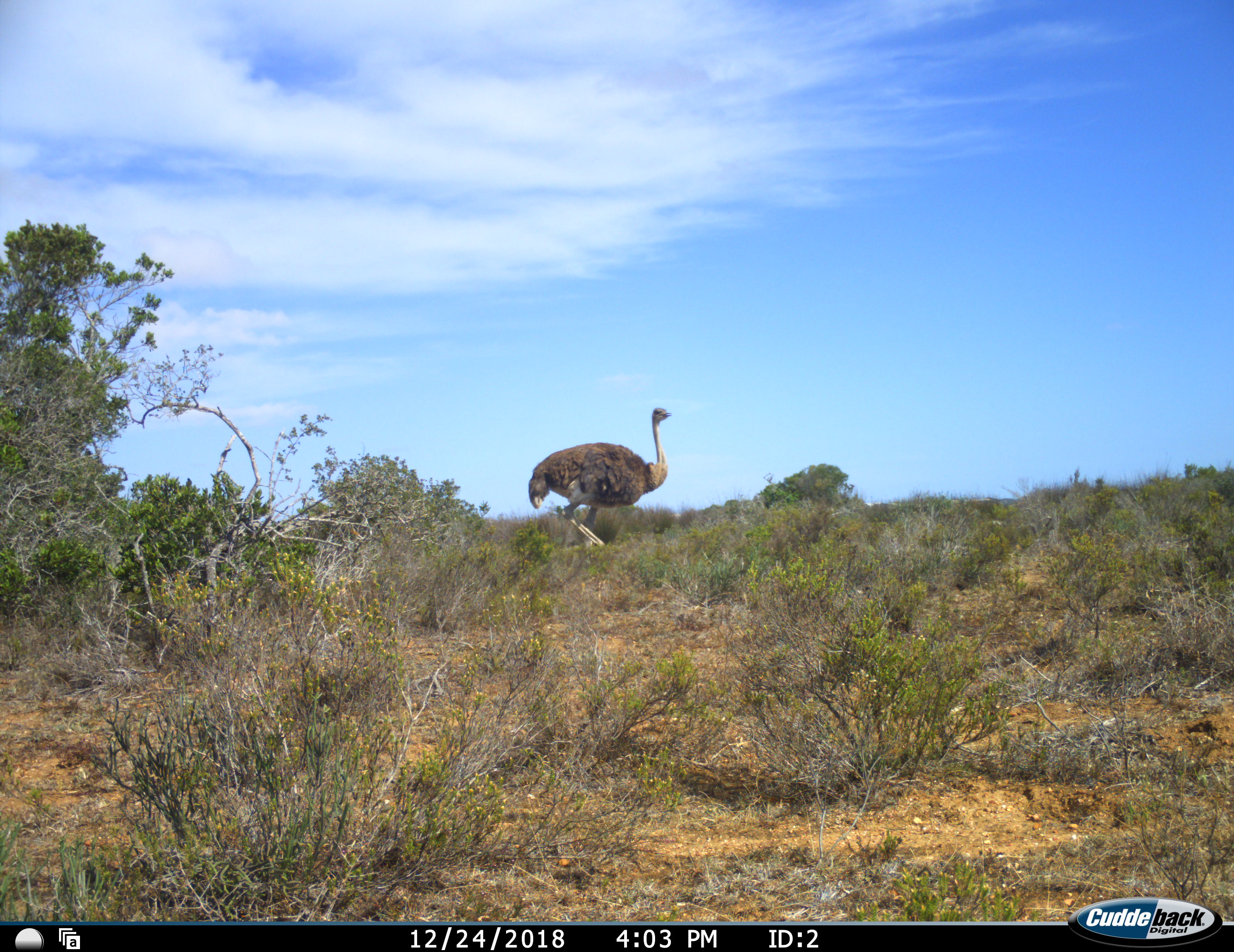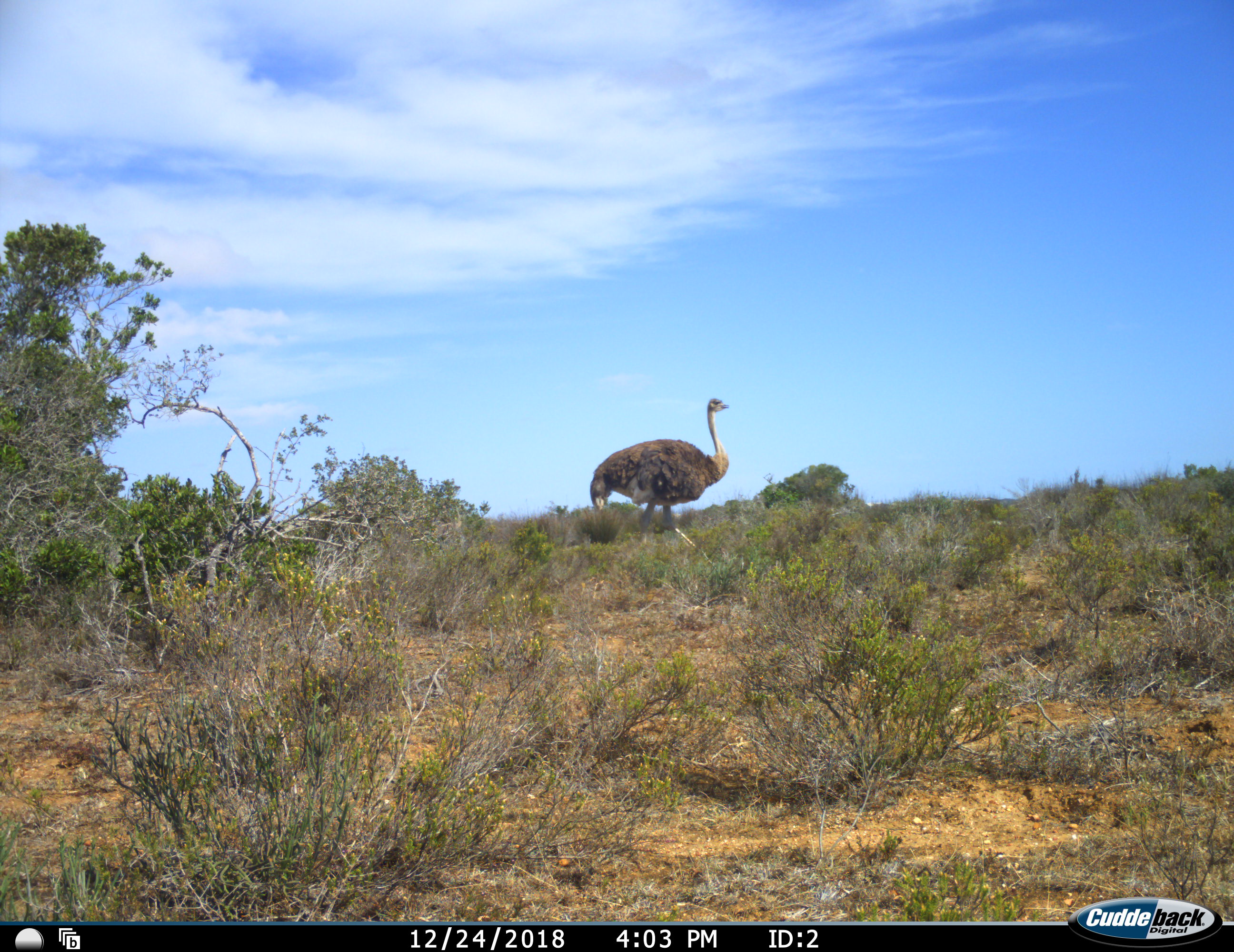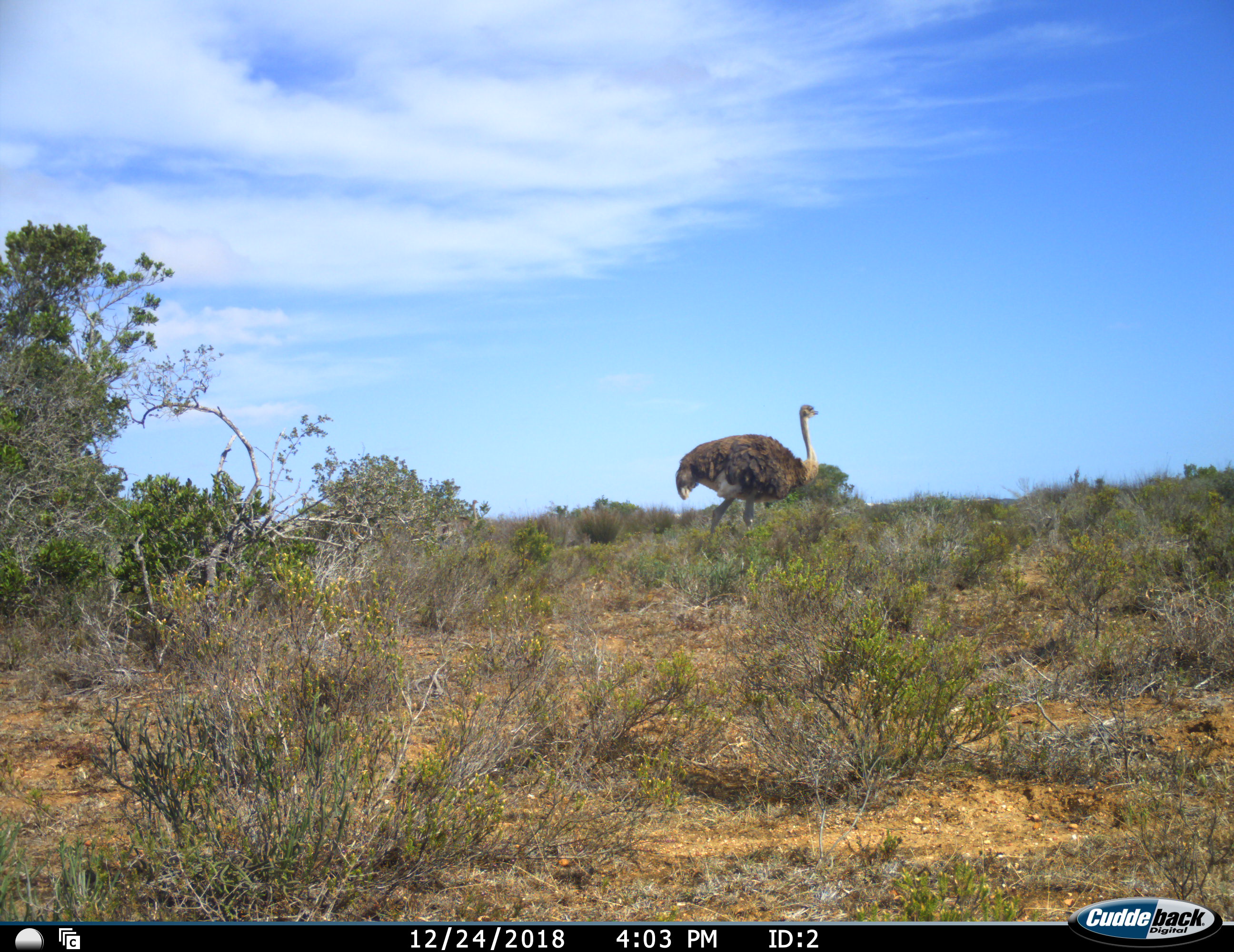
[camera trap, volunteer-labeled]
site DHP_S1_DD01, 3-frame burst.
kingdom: Animalia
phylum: Chordata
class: Aves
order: Struthioniformes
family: Struthionidae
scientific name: Struthionidae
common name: ostrich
Ostrich (Struthionidae), count 1. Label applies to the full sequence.